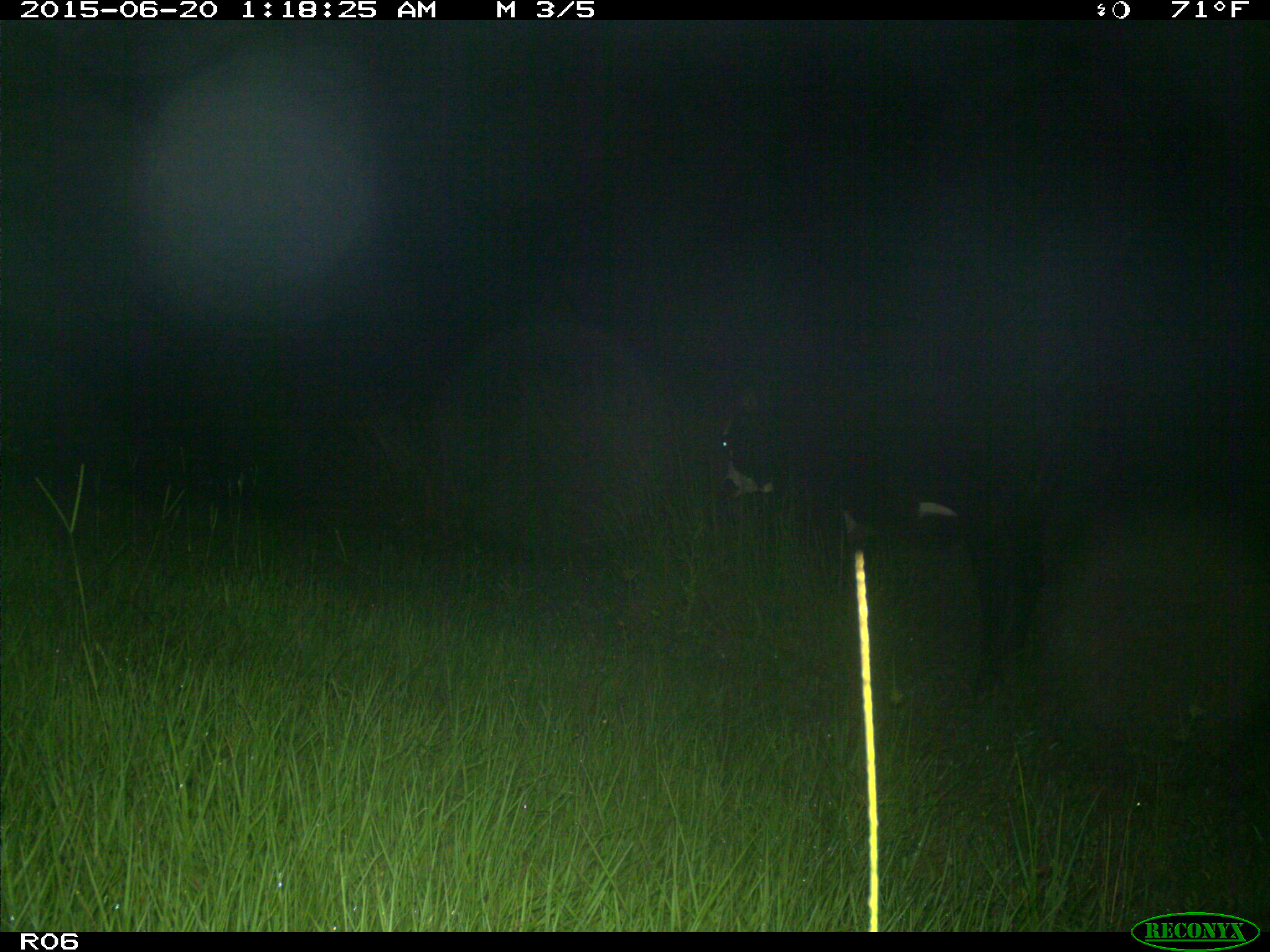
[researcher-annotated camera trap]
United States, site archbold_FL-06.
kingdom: Animalia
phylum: Chordata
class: Mammalia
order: Artiodactyla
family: Bovidae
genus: Bos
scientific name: Bos taurus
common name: domestic cow